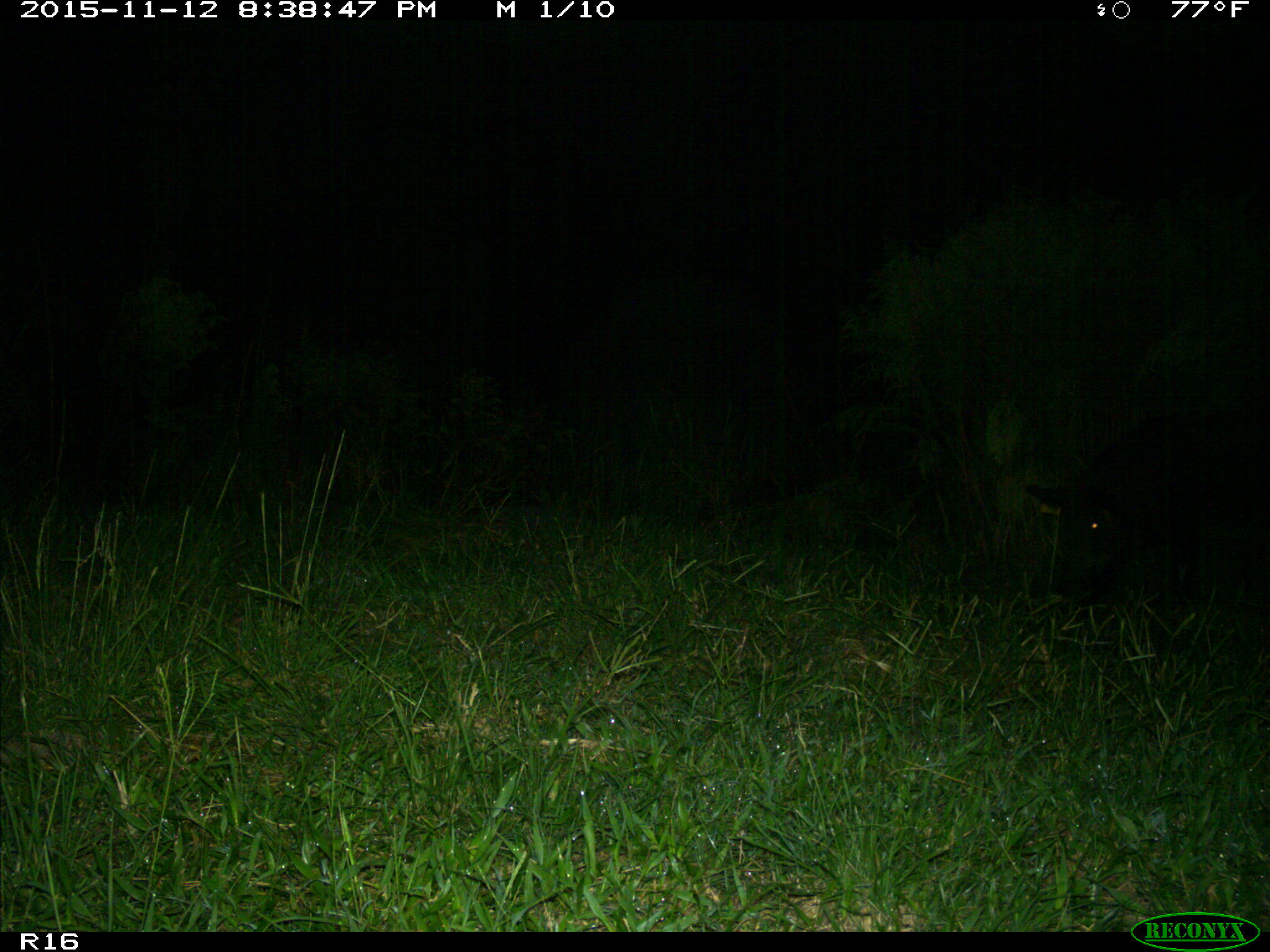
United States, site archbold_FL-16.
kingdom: Animalia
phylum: Chordata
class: Mammalia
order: Artiodactyla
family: Suidae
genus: Sus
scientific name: Sus scrofa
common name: wild boar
Sus scrofa (wild boar).